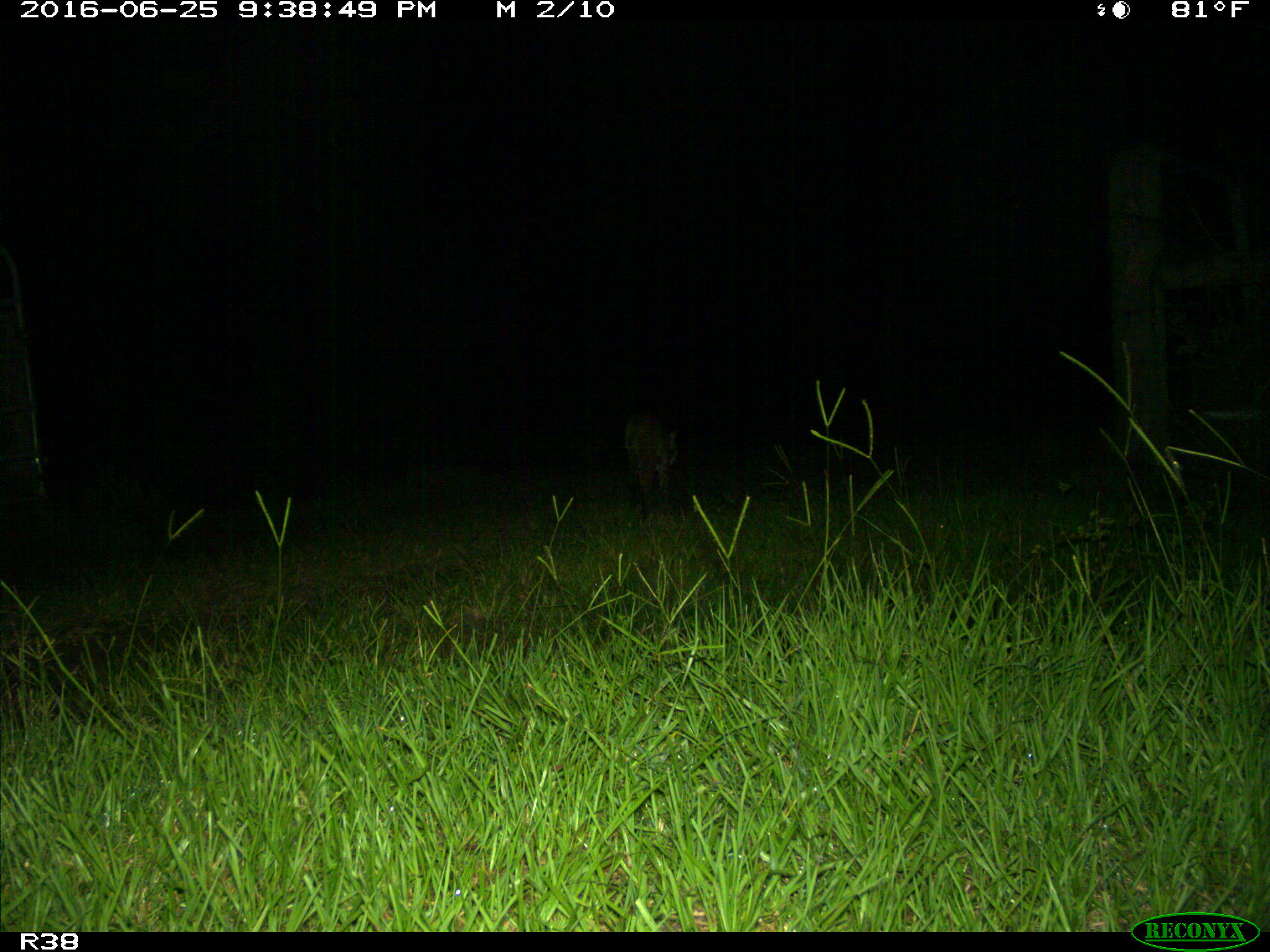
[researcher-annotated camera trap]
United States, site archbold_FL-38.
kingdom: Animalia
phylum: Chordata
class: Mammalia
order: Carnivora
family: Felidae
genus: Lynx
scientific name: Lynx rufus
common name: bobcat